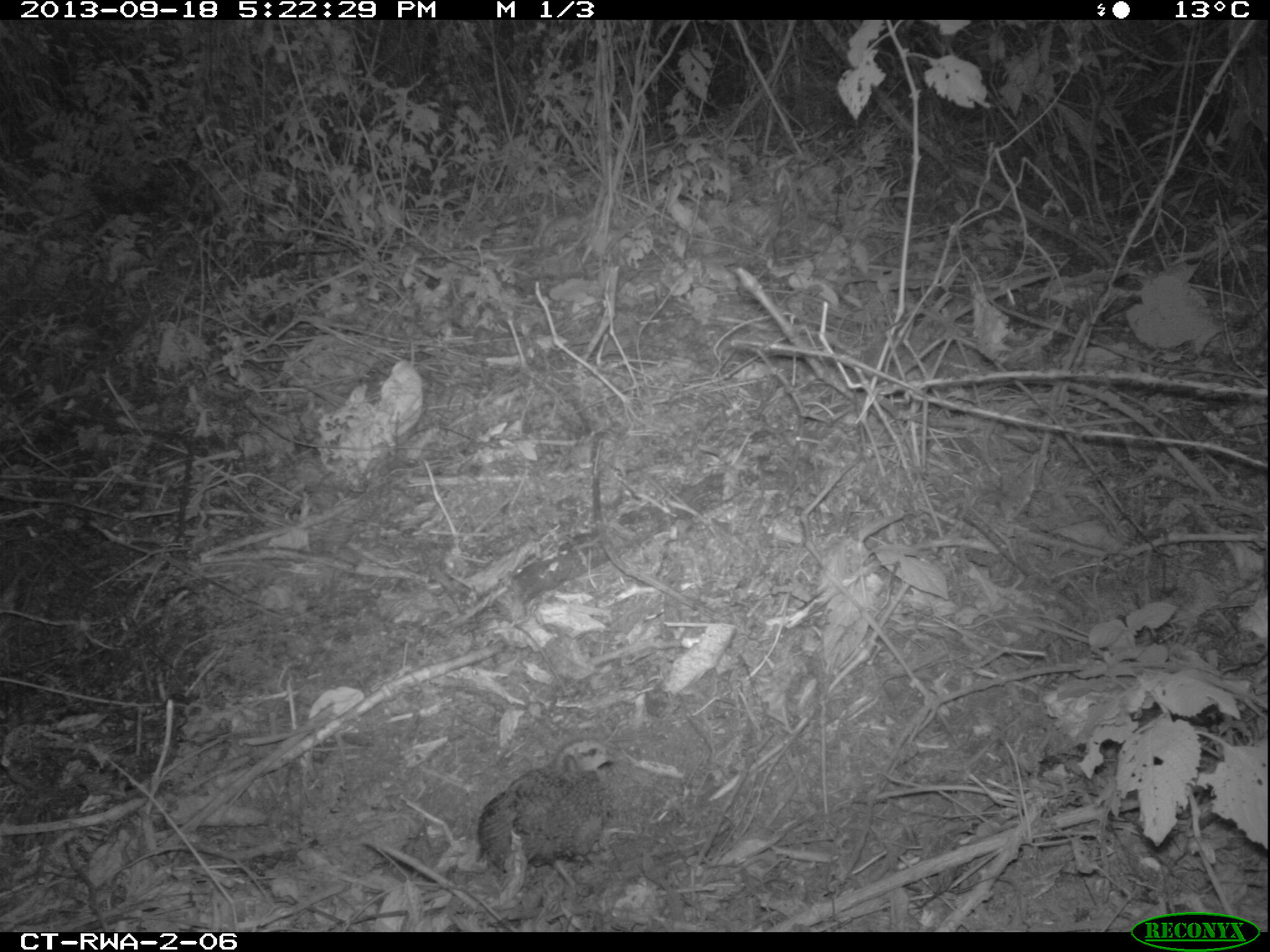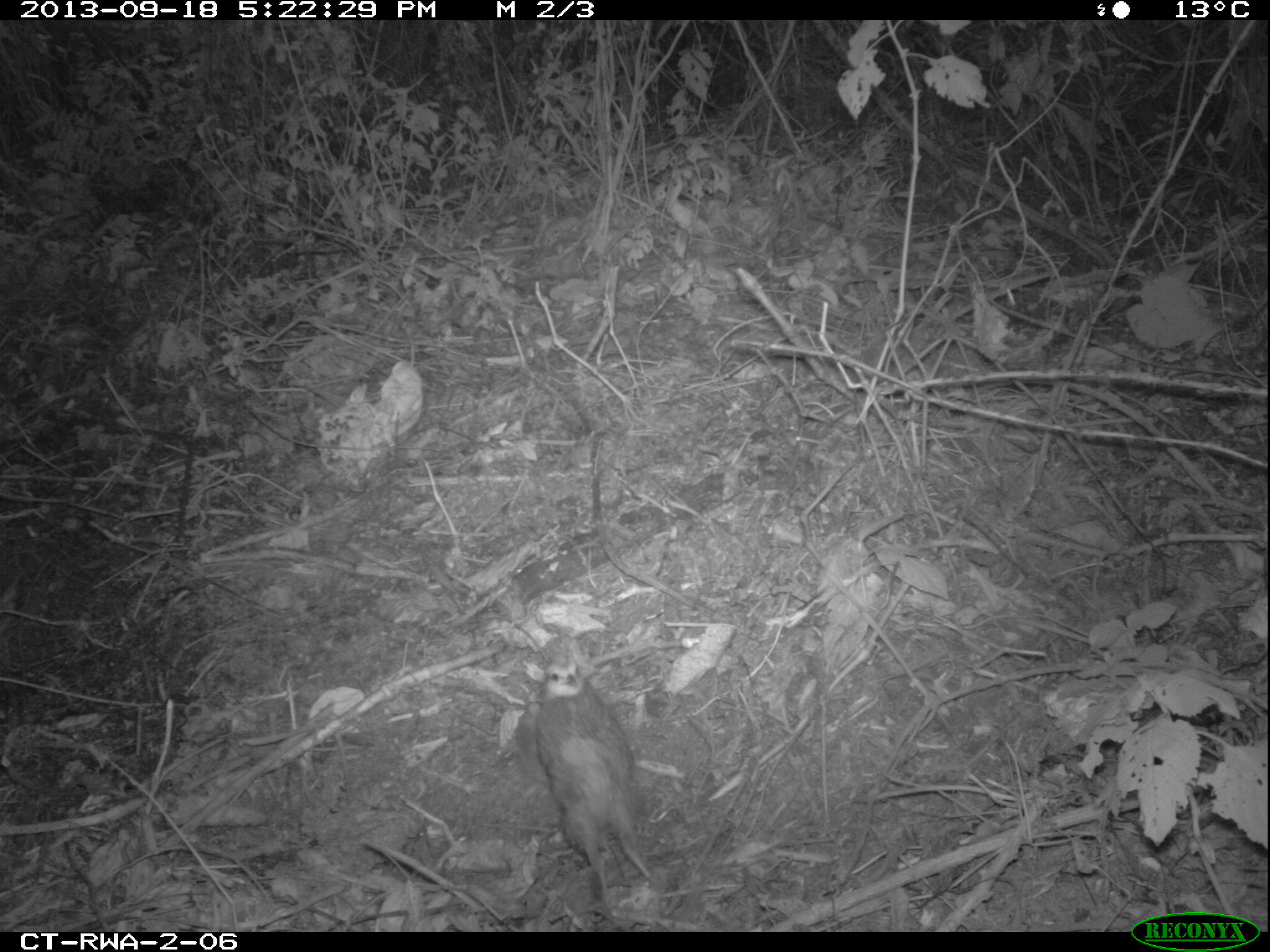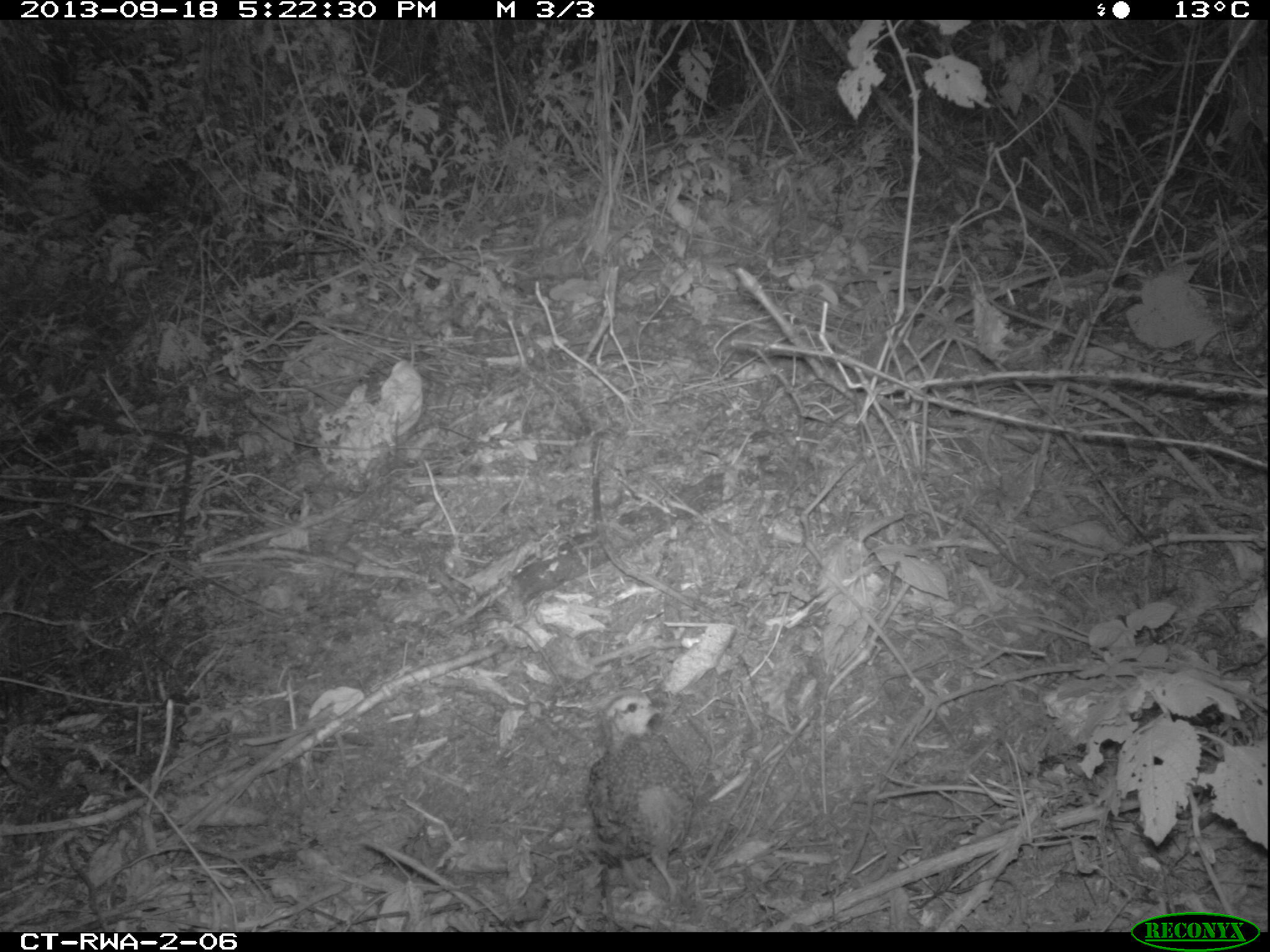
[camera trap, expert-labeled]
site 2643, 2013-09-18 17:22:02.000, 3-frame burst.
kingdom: Animalia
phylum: Chordata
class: Aves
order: Galliformes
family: Phasianidae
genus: Pternistis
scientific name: Pternistis nobilis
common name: handsome francolin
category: francolinus nobilis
Francolinus nobilis (handsome francolin) (Pternistis nobilis), count 2.